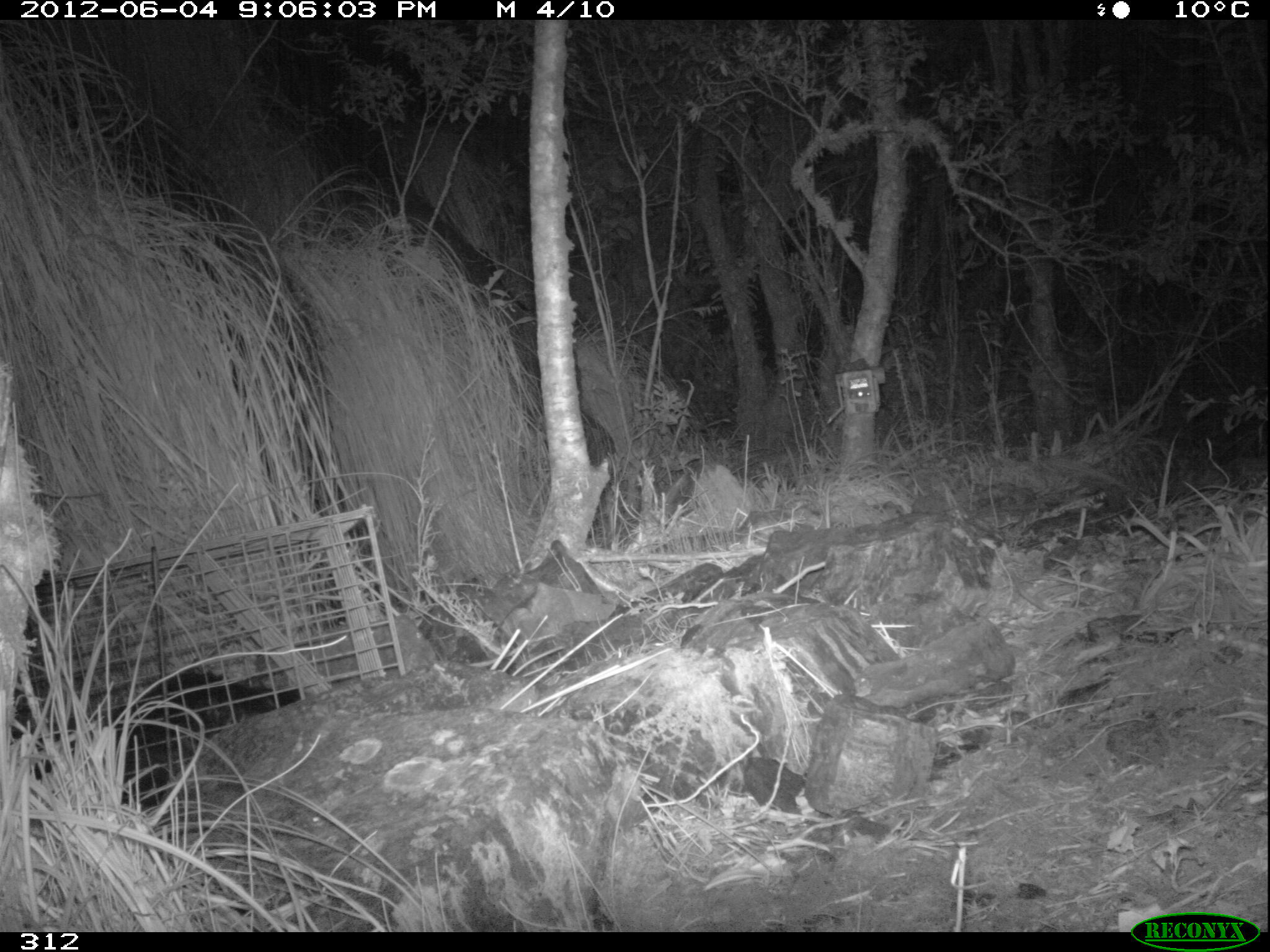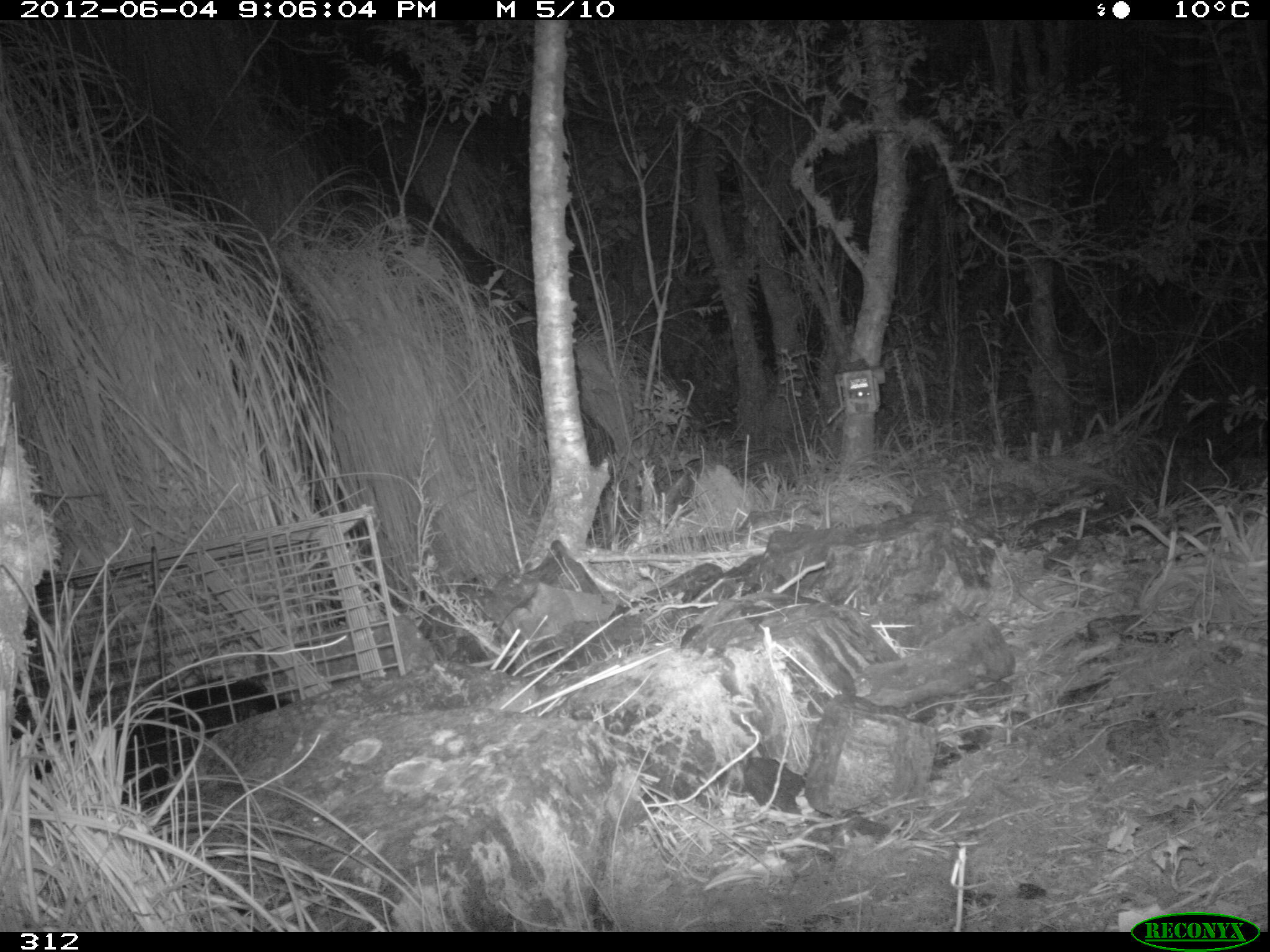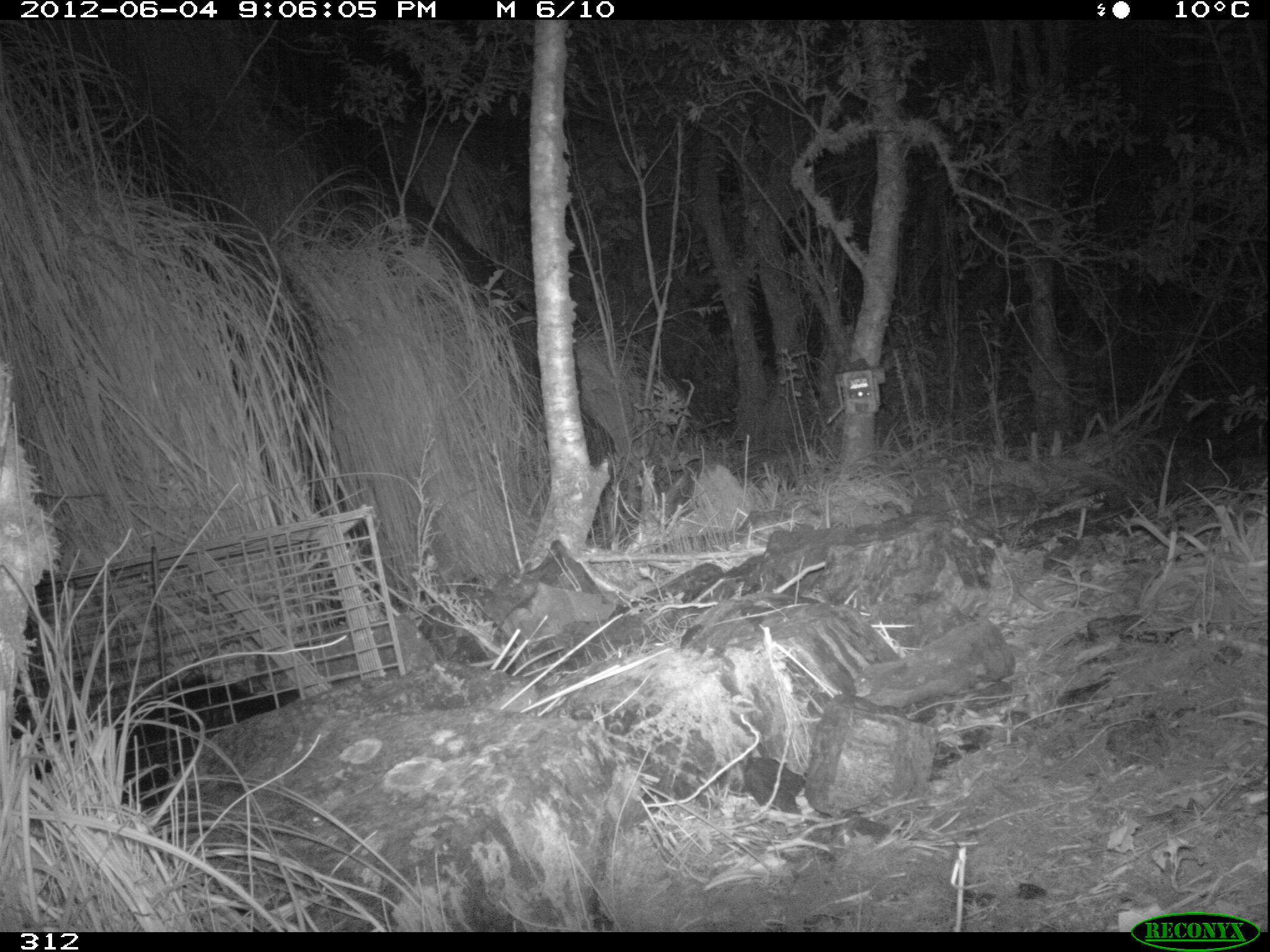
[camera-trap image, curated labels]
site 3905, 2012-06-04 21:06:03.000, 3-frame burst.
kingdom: Animalia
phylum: Chordata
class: Mammalia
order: Didelphimorphia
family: Didelphidae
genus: Didelphis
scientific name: Didelphis pernigra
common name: andean white-eared opossum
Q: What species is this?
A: Didelphis pernigra (andean white-eared opossum).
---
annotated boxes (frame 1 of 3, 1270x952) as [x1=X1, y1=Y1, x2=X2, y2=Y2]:
didelphis pernigra: [x1=30, y1=669, x2=305, y2=809]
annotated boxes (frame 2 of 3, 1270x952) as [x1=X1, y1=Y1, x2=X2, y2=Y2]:
didelphis pernigra: [x1=55, y1=677, x2=291, y2=812]